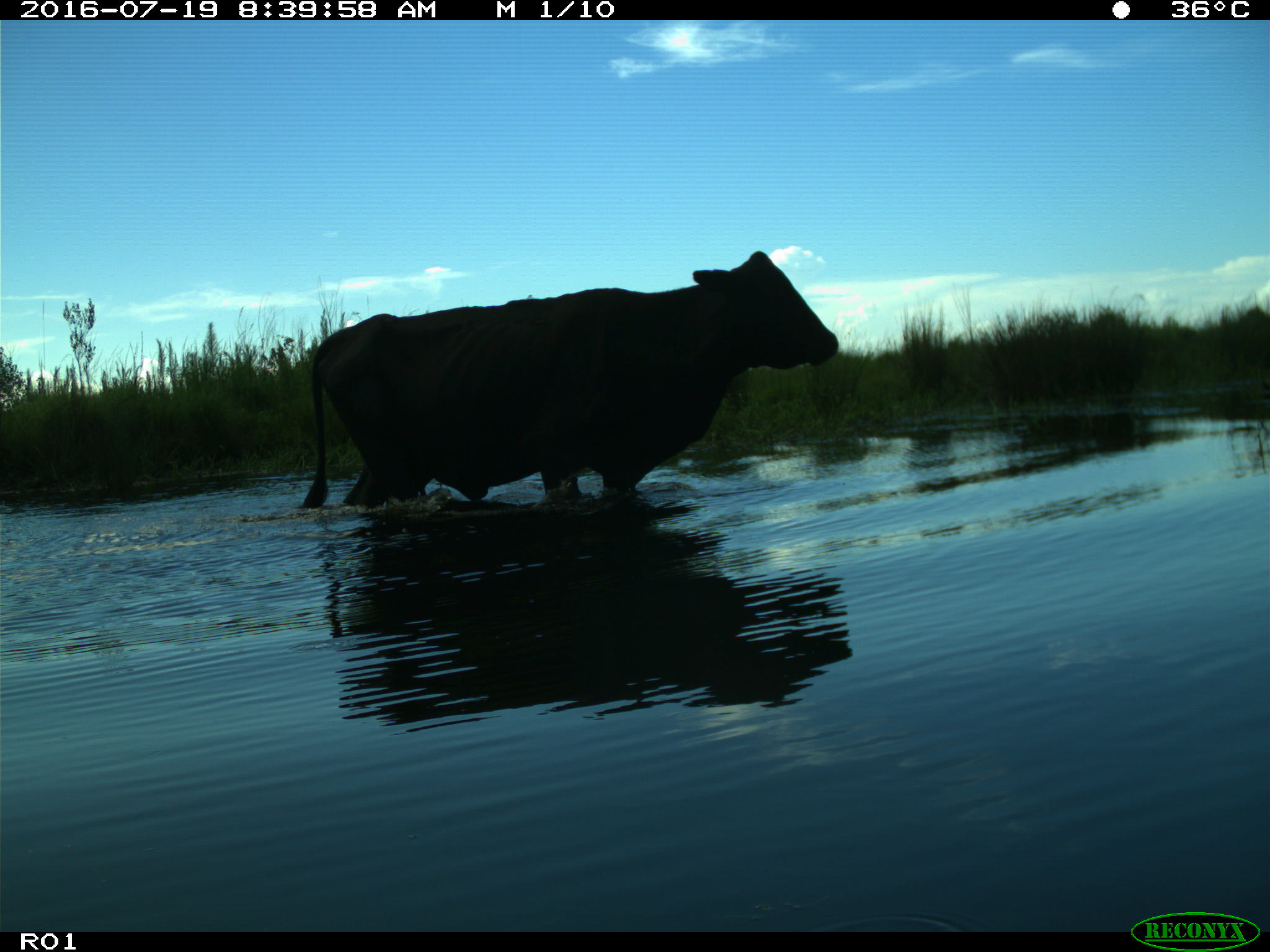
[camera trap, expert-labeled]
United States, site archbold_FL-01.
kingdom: Animalia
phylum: Chordata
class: Mammalia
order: Artiodactyla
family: Bovidae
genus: Bos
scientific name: Bos taurus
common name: domestic cow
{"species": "Bos taurus (domestic cow)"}